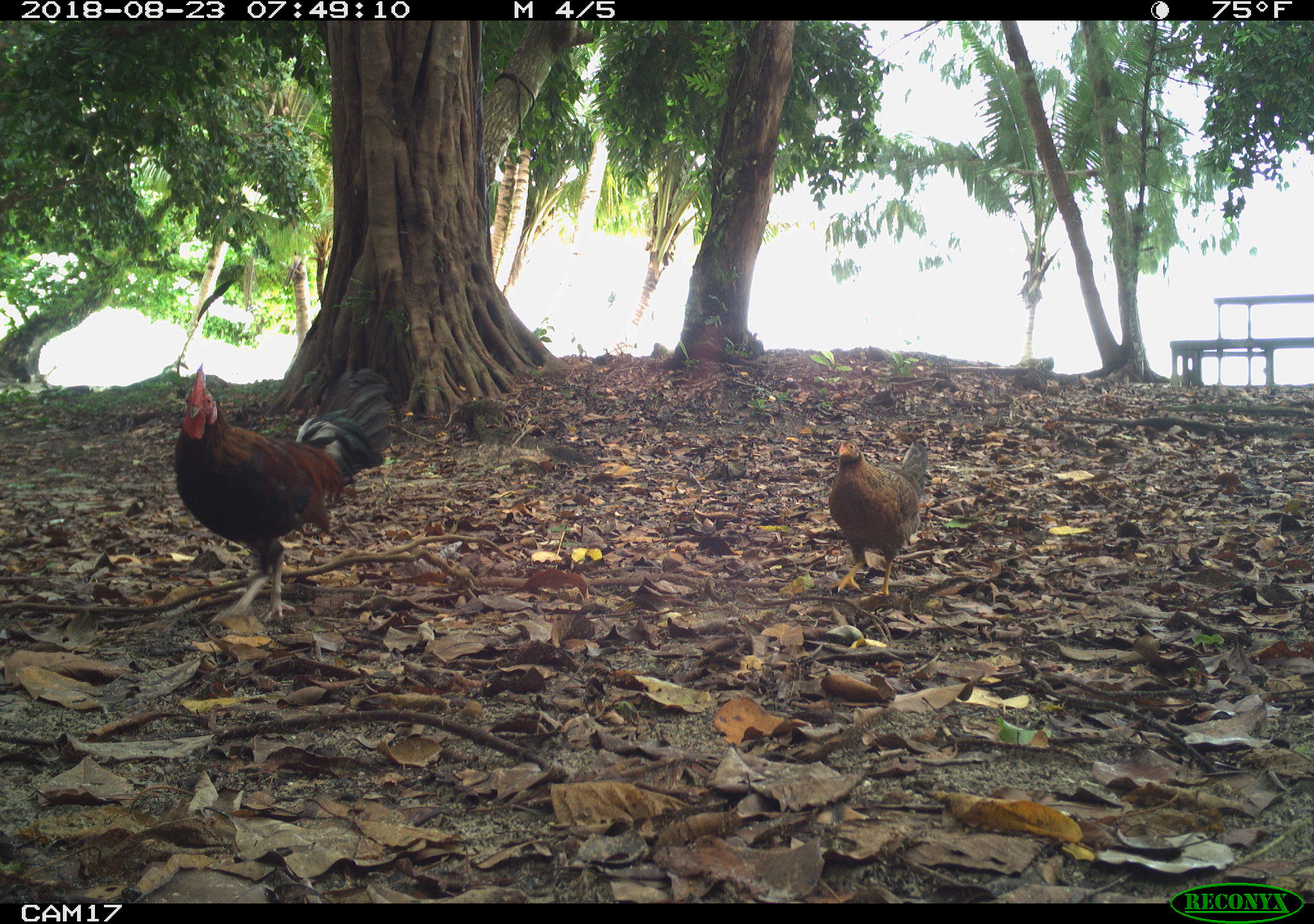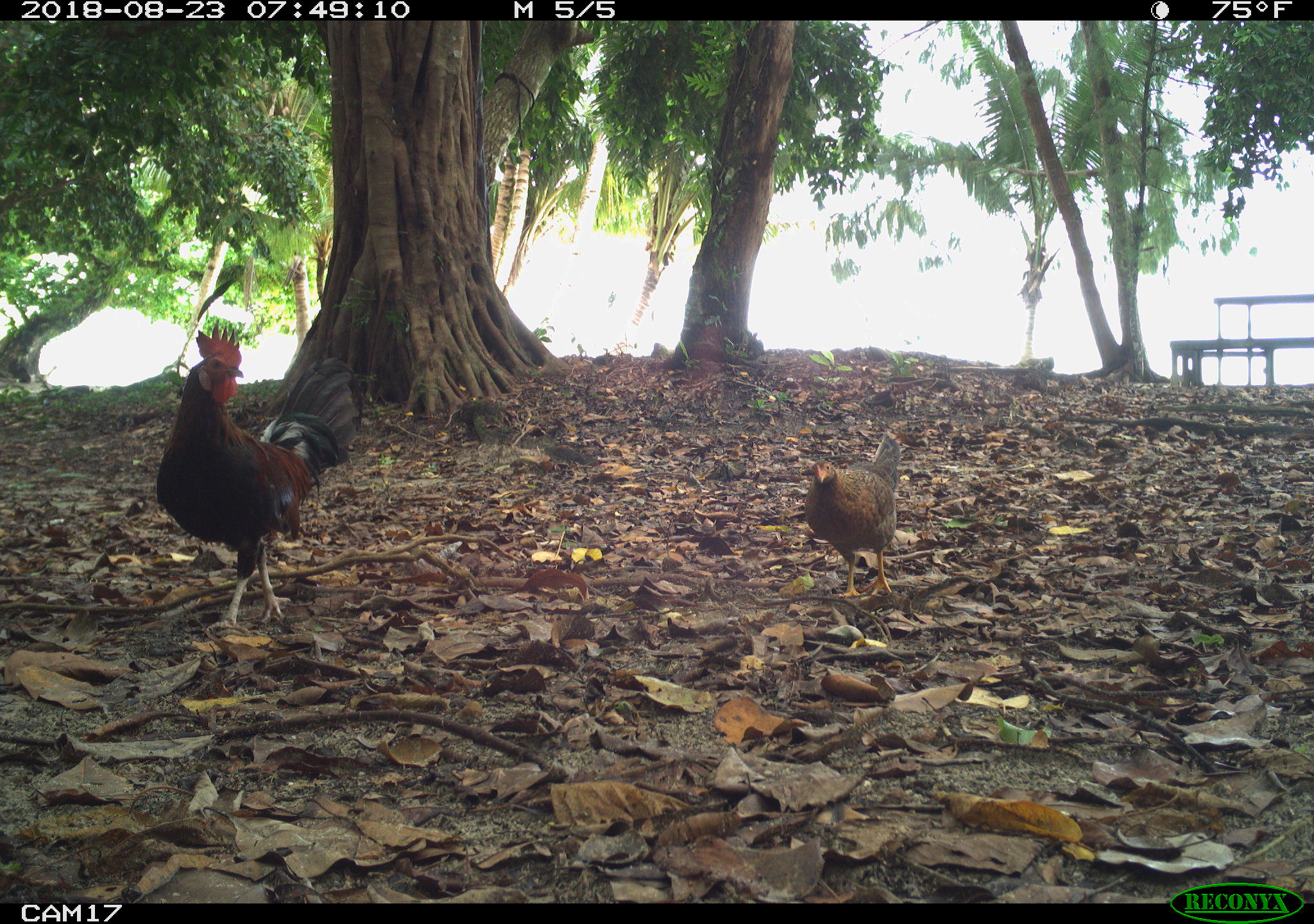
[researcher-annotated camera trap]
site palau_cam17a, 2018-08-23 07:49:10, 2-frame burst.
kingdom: Animalia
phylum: Chordata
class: Aves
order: Galliformes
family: Phasianidae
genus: Gallus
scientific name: Gallus gallus domesticus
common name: rooster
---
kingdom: Animalia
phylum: Chordata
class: Aves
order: Galliformes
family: Phasianidae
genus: Gallus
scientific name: Gallus gallus domesticus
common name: domestic chicken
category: chicken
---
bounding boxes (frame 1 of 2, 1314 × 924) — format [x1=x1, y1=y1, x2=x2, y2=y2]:
chicken: [x1=824, y1=433, x2=948, y2=602]
rooster: [x1=173, y1=363, x2=412, y2=621]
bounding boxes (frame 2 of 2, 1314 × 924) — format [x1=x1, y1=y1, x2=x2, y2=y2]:
chicken: [x1=794, y1=433, x2=901, y2=603]
rooster: [x1=153, y1=290, x2=357, y2=624]